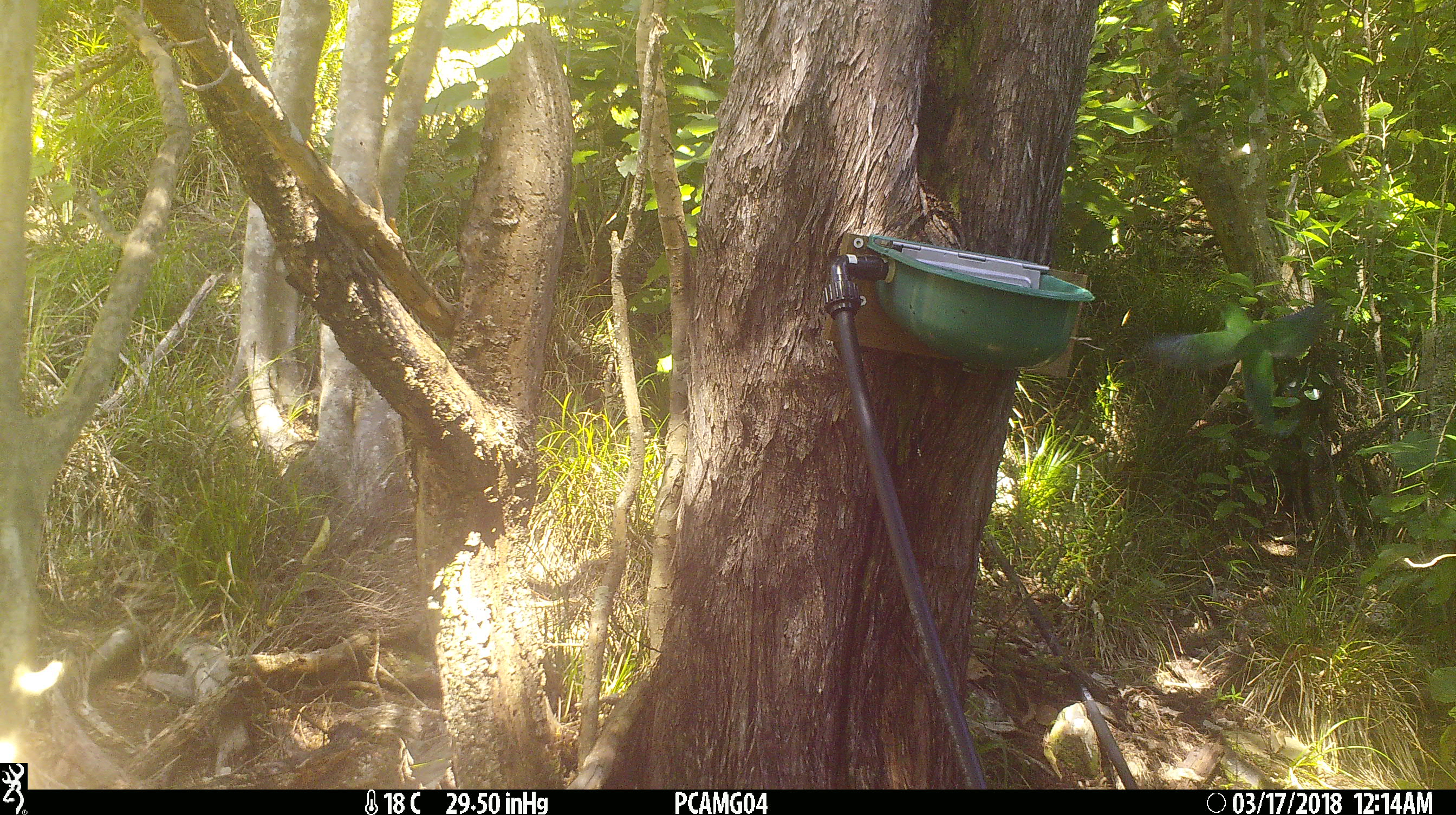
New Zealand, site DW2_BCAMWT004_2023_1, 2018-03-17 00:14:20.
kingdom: Animalia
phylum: Chordata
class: Aves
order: Psittaciformes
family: Psittaculidae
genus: Cyanoramphus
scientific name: Cyanoramphus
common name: parakeet